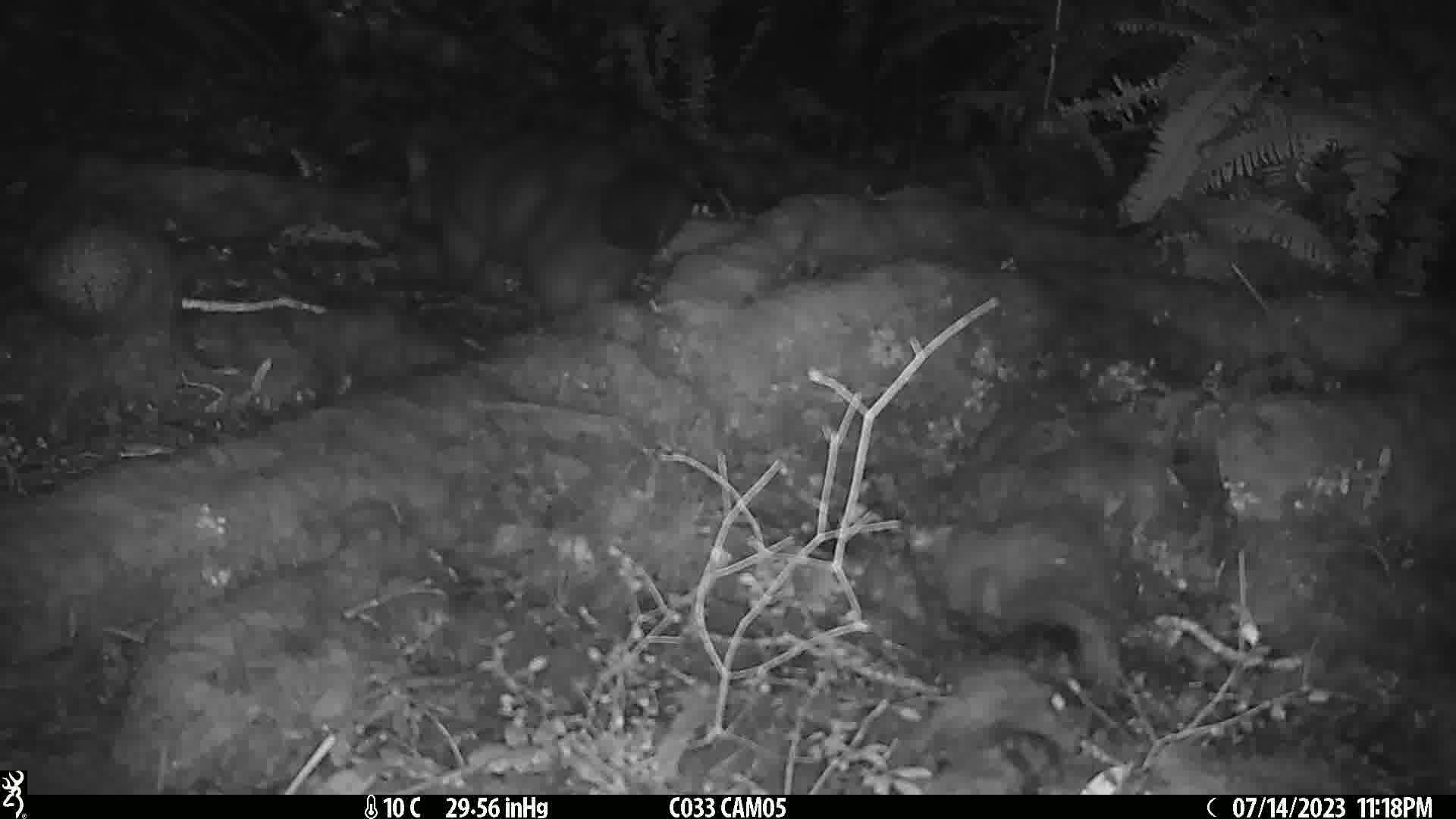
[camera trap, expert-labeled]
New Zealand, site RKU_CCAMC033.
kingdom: Animalia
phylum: Chordata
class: Mammalia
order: Diprotodontia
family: Phalangeridae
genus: Trichosurus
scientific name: Trichosurus vulpecula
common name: common brushtail possum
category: possum